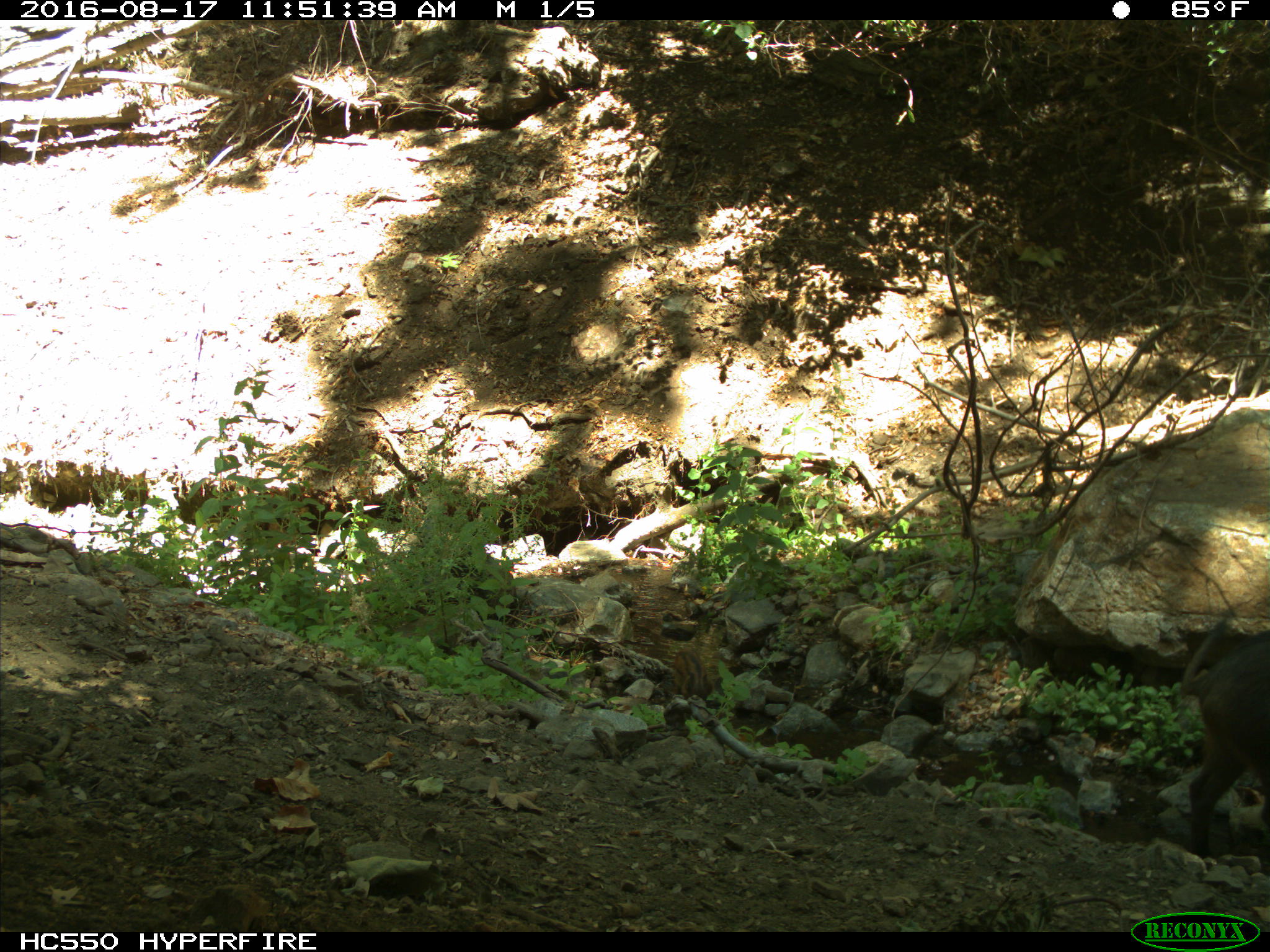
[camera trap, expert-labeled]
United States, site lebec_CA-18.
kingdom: Animalia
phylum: Chordata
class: Mammalia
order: Artiodactyla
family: Suidae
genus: Sus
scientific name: Sus scrofa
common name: wild boar